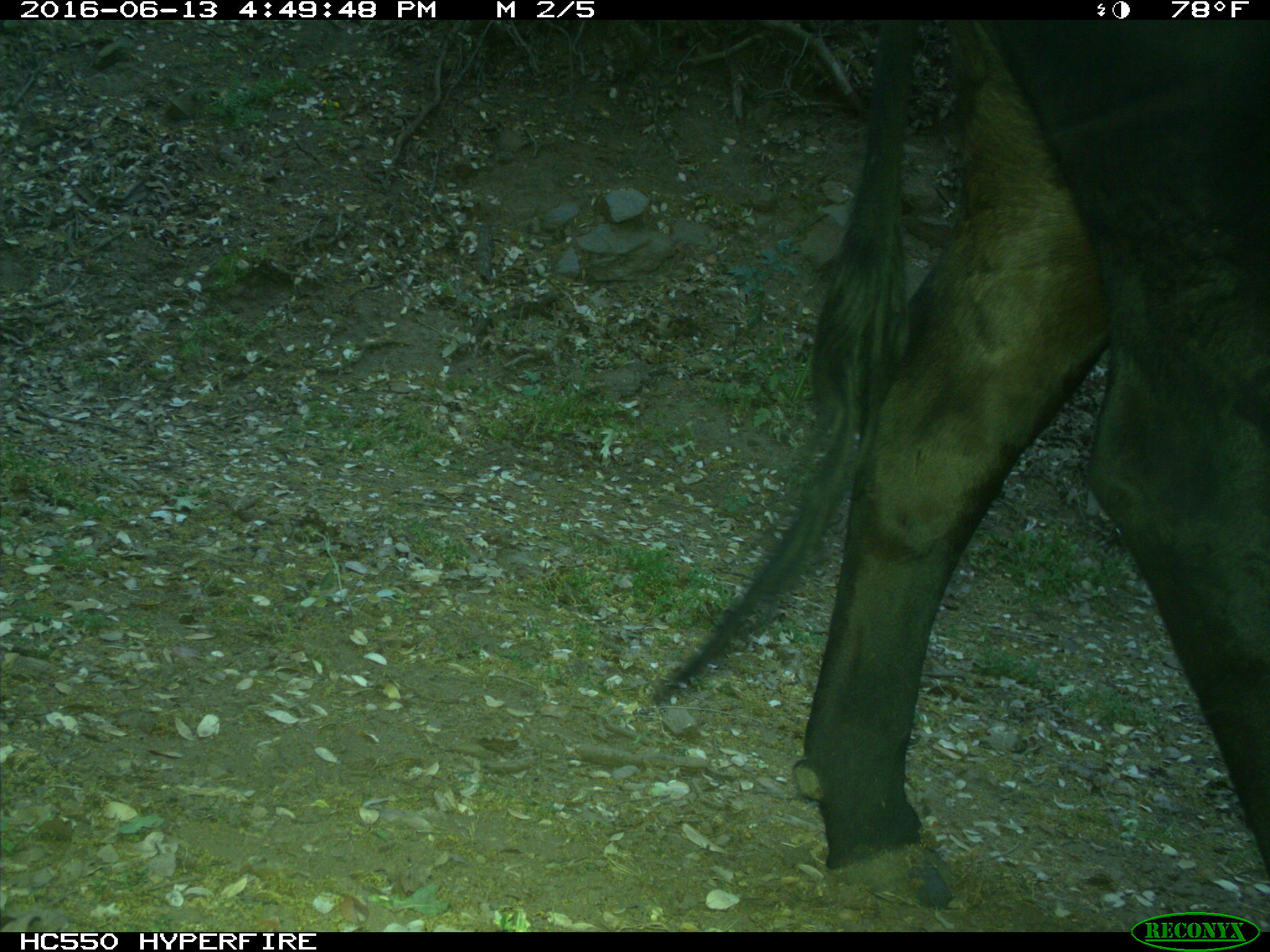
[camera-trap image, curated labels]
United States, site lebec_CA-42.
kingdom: Animalia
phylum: Chordata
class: Mammalia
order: Artiodactyla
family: Bovidae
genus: Bos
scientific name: Bos taurus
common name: domestic cow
Bos taurus (domestic cow).